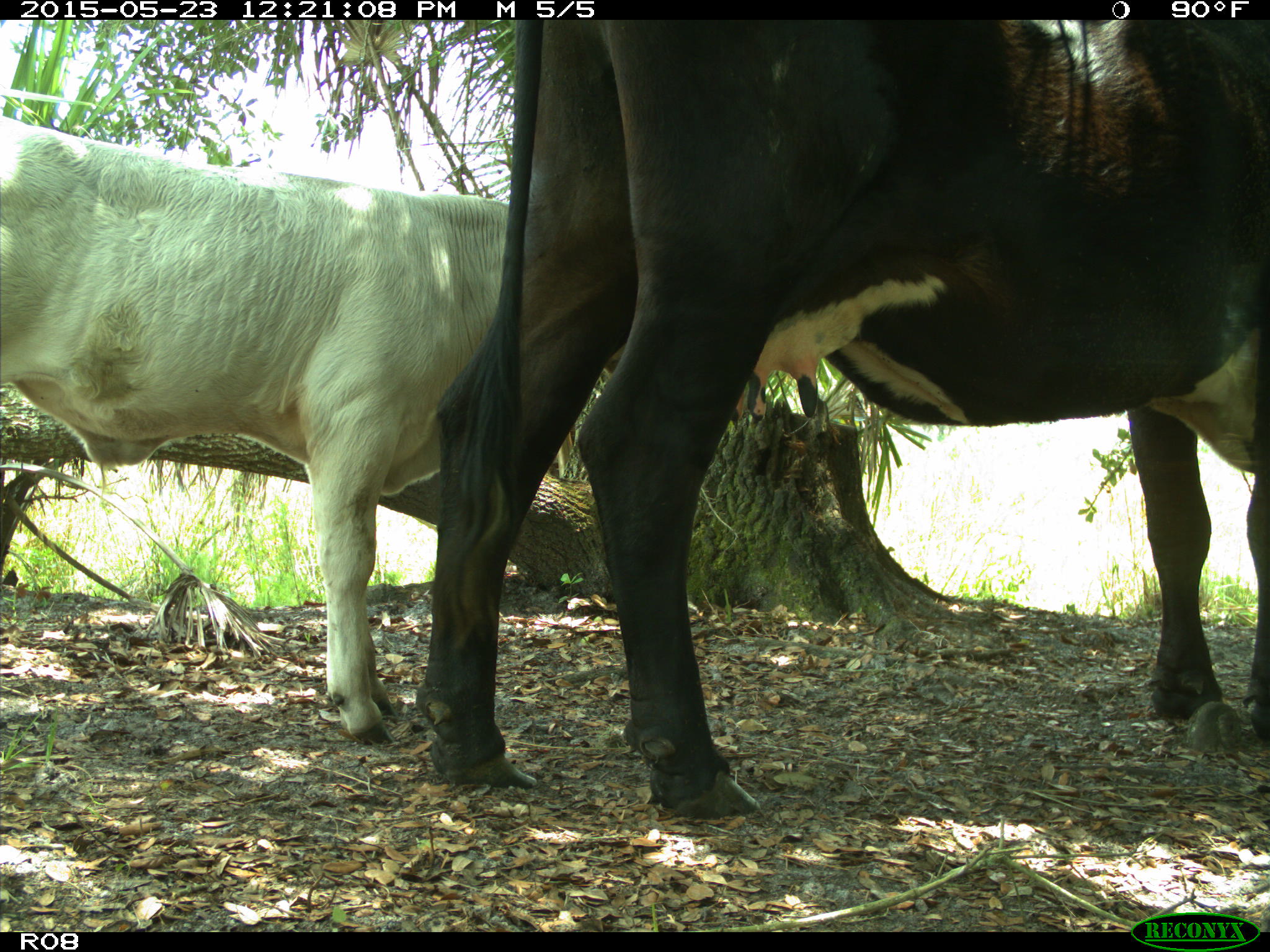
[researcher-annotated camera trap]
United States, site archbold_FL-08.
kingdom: Animalia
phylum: Chordata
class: Mammalia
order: Artiodactyla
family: Bovidae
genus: Bos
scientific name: Bos taurus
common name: domestic cow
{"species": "Bos taurus (domestic cow)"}